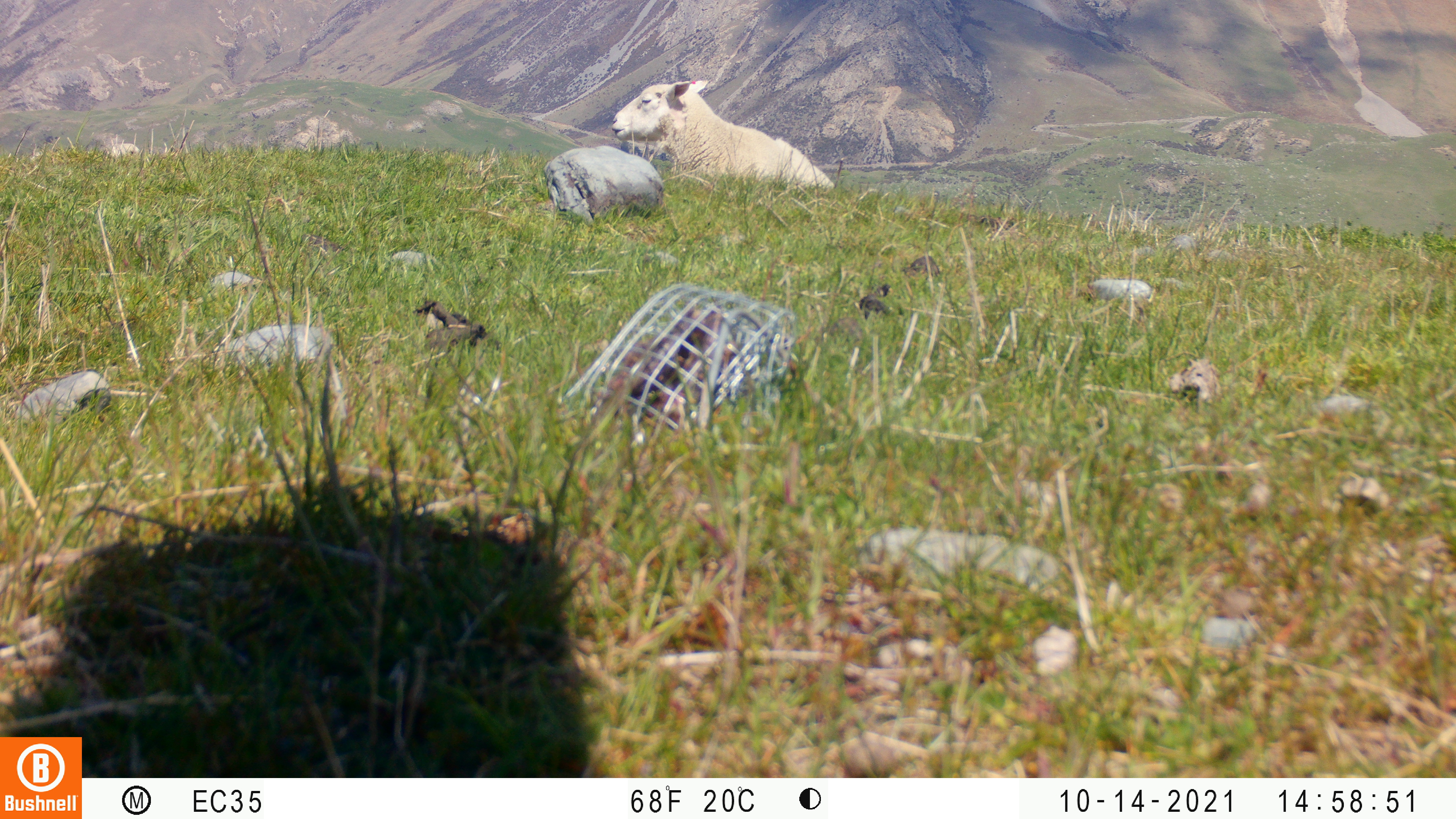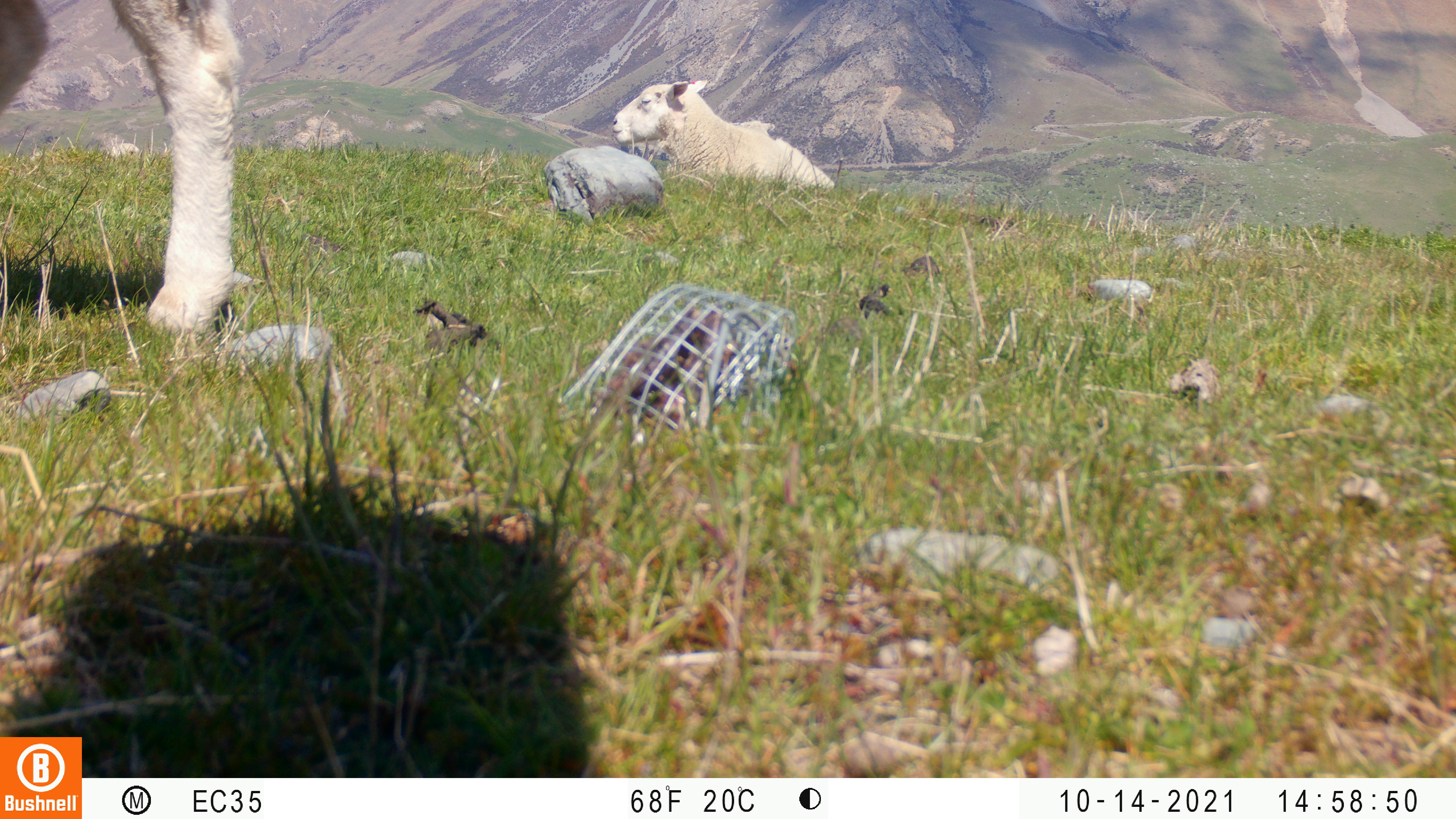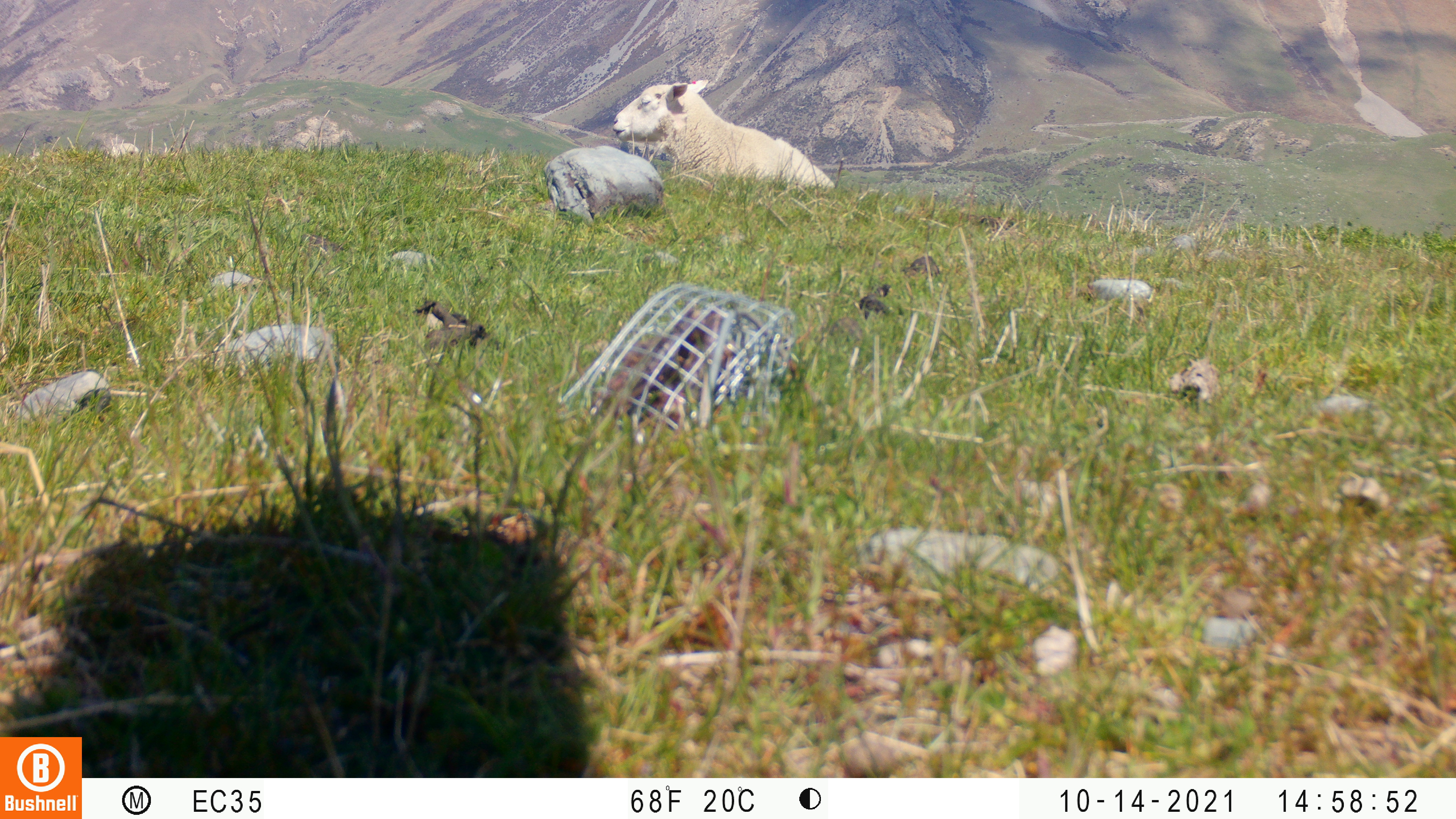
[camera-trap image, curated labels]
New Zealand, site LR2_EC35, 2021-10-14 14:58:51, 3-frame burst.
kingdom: Animalia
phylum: Chordata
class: Mammalia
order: Artiodactyla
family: Bovidae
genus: Bos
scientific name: Bos taurus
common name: domestic cow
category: cow